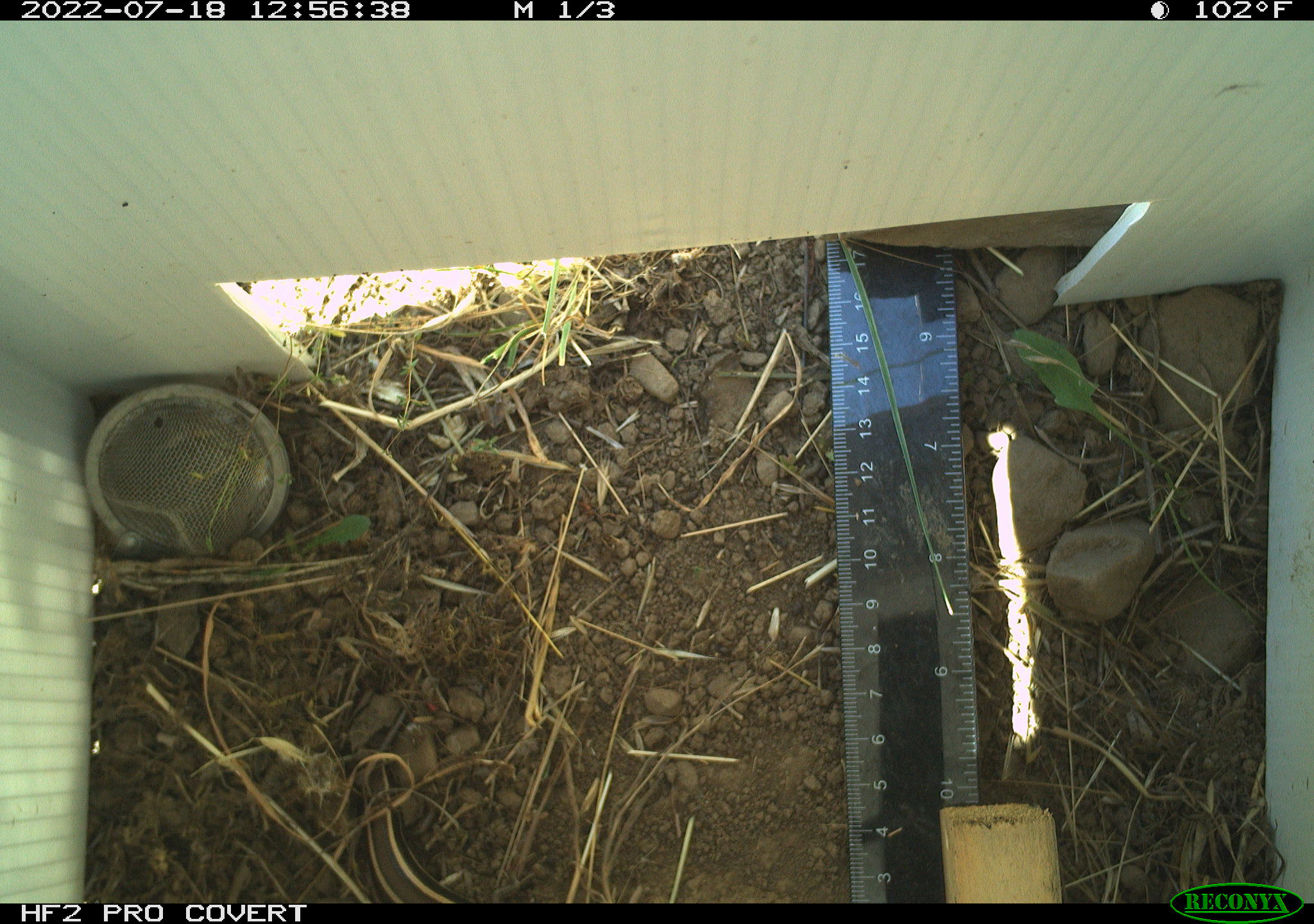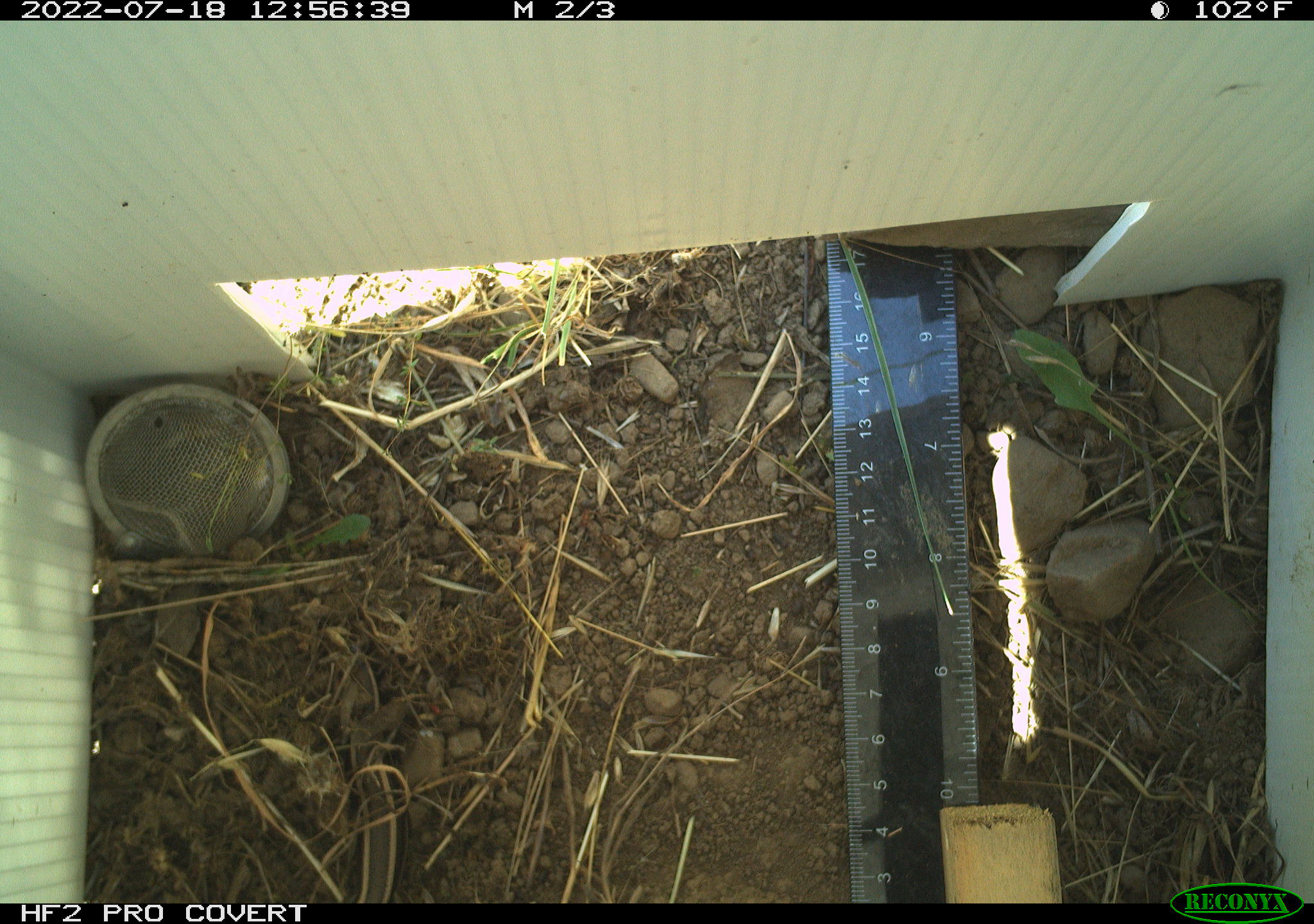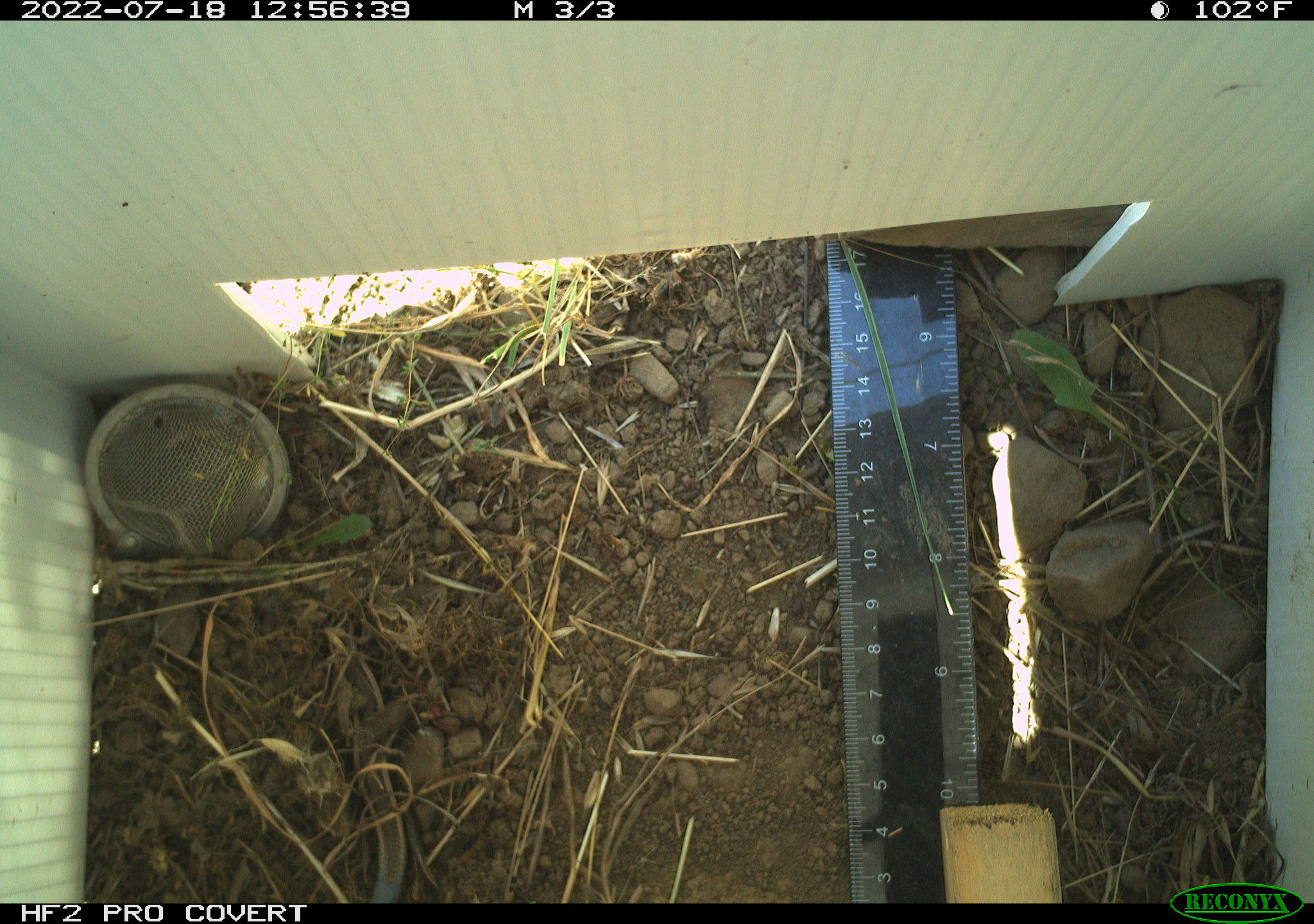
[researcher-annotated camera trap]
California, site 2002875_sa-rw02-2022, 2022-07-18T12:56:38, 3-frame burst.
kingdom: Animalia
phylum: Chordata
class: Reptilia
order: Squamata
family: Scincidae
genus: Plestiodon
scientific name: Plestiodon skiltonianus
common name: western skink